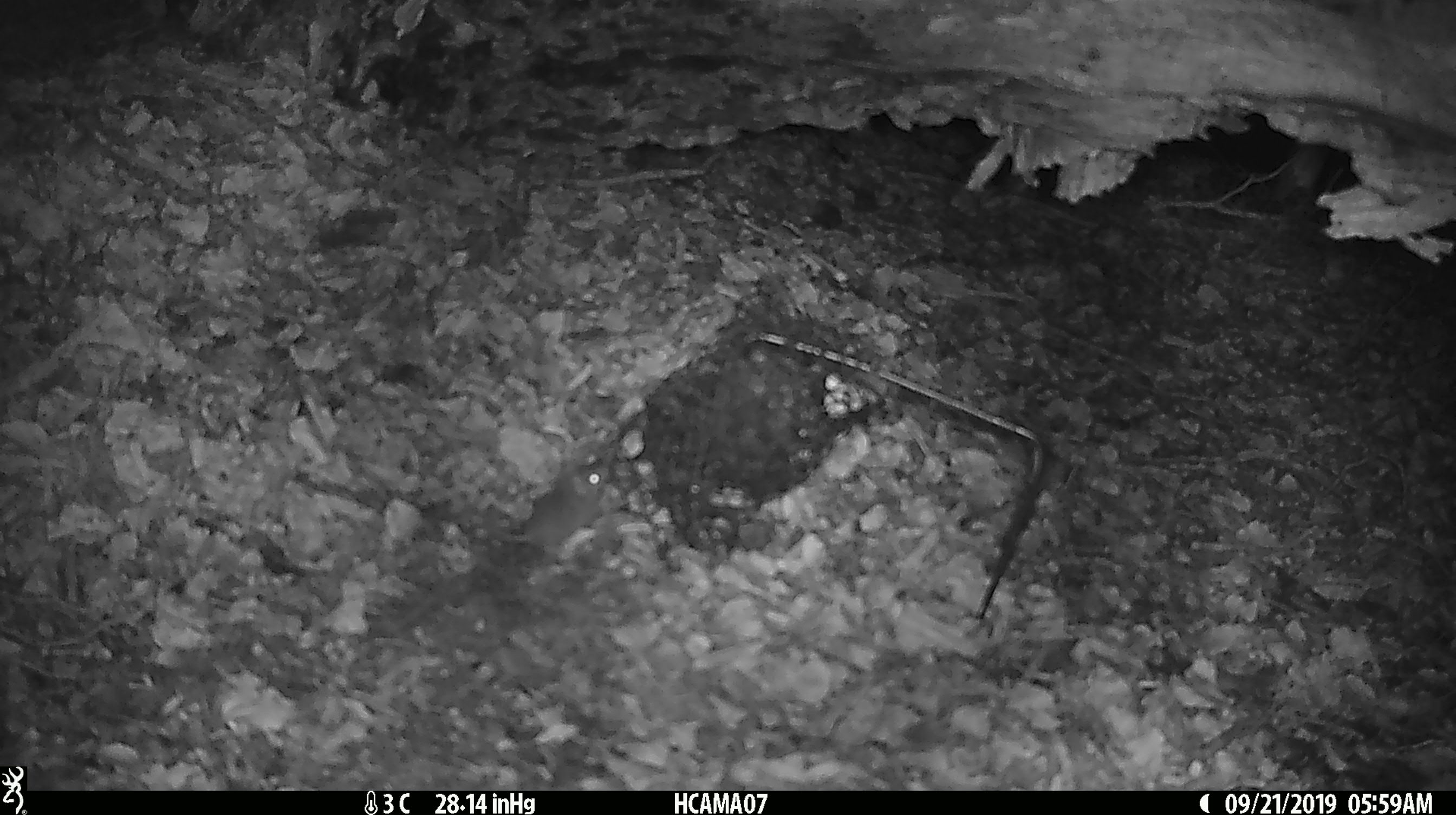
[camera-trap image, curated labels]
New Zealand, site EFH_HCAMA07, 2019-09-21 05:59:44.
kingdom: Animalia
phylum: Chordata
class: Mammalia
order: Rodentia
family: Muridae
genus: Mus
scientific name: Mus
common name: mouse